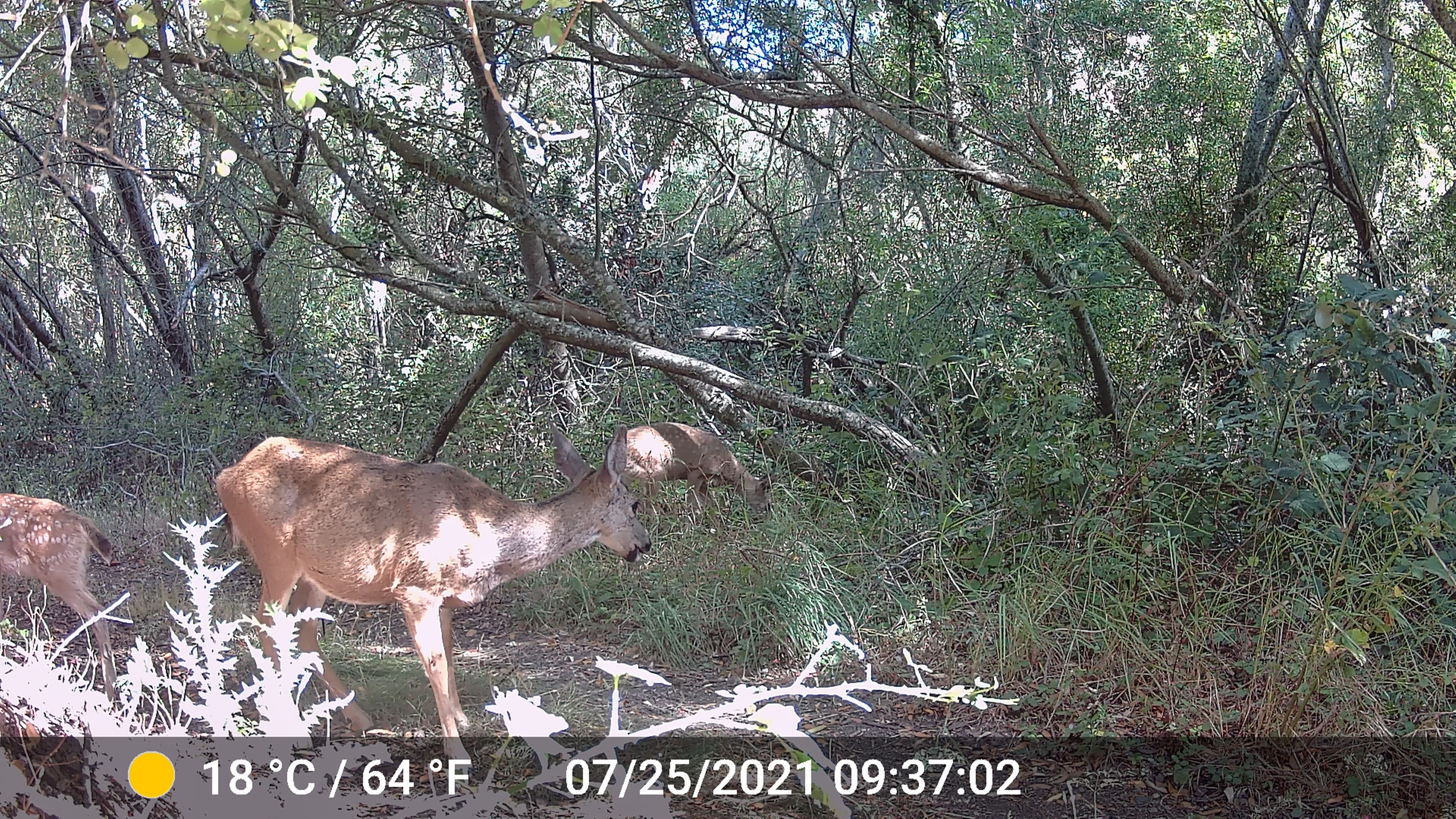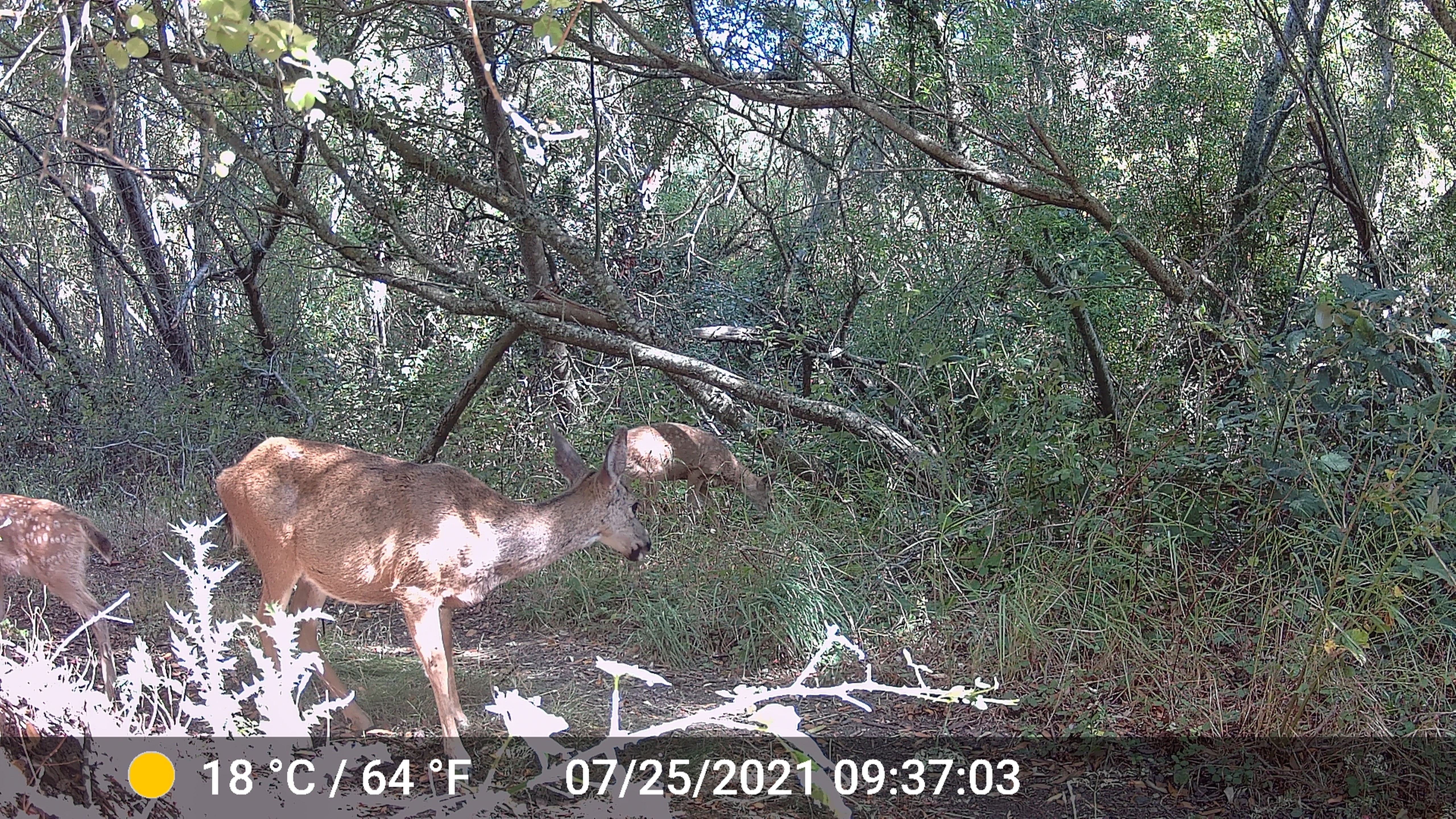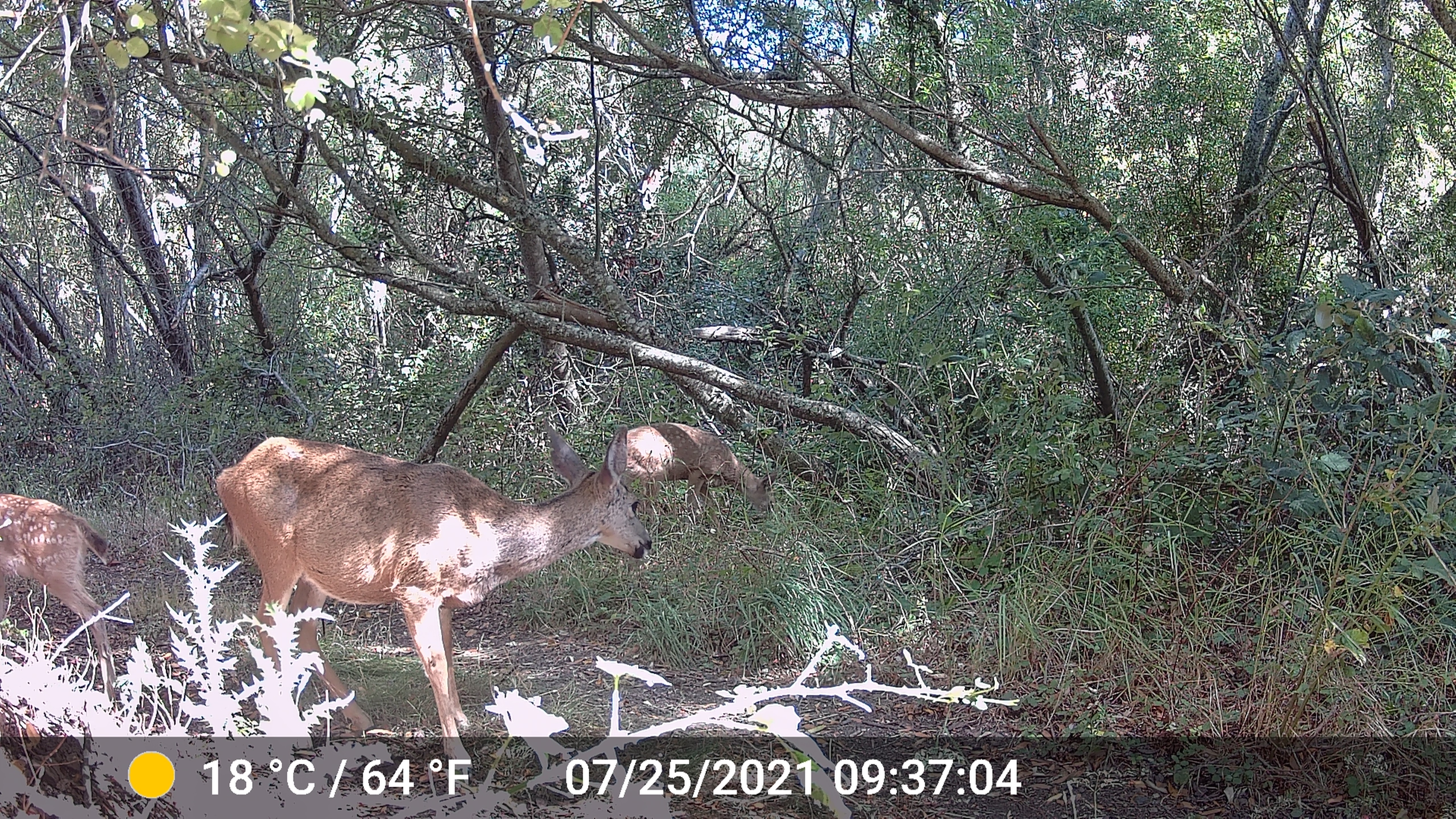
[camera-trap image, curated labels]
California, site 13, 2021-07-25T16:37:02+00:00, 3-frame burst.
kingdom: Animalia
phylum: Chordata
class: Mammalia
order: Artiodactyla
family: Cervidae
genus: Odocoileus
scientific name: Odocoileus hemionus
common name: mule deer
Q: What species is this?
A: Mule deer (Odocoileus hemionus).